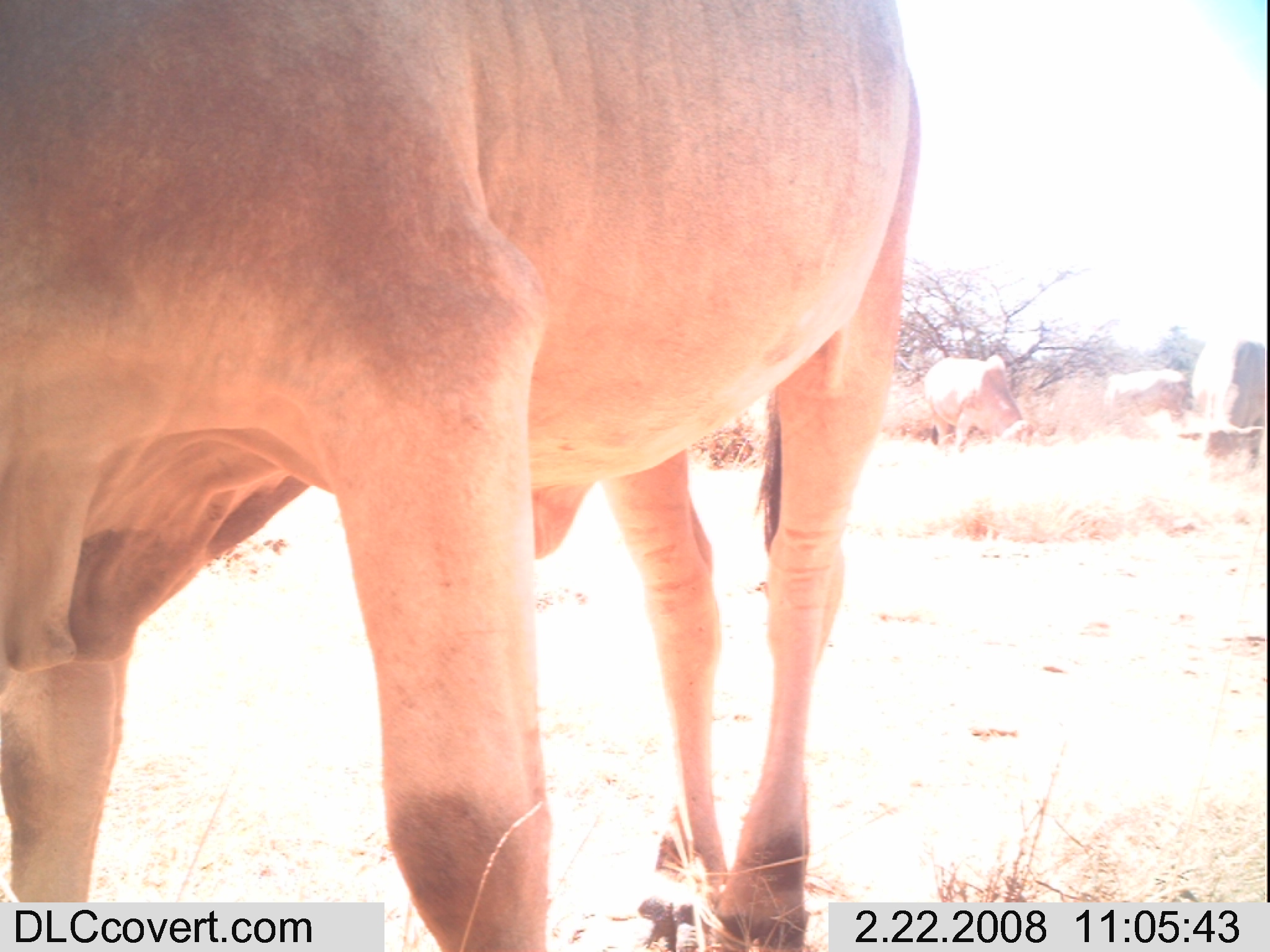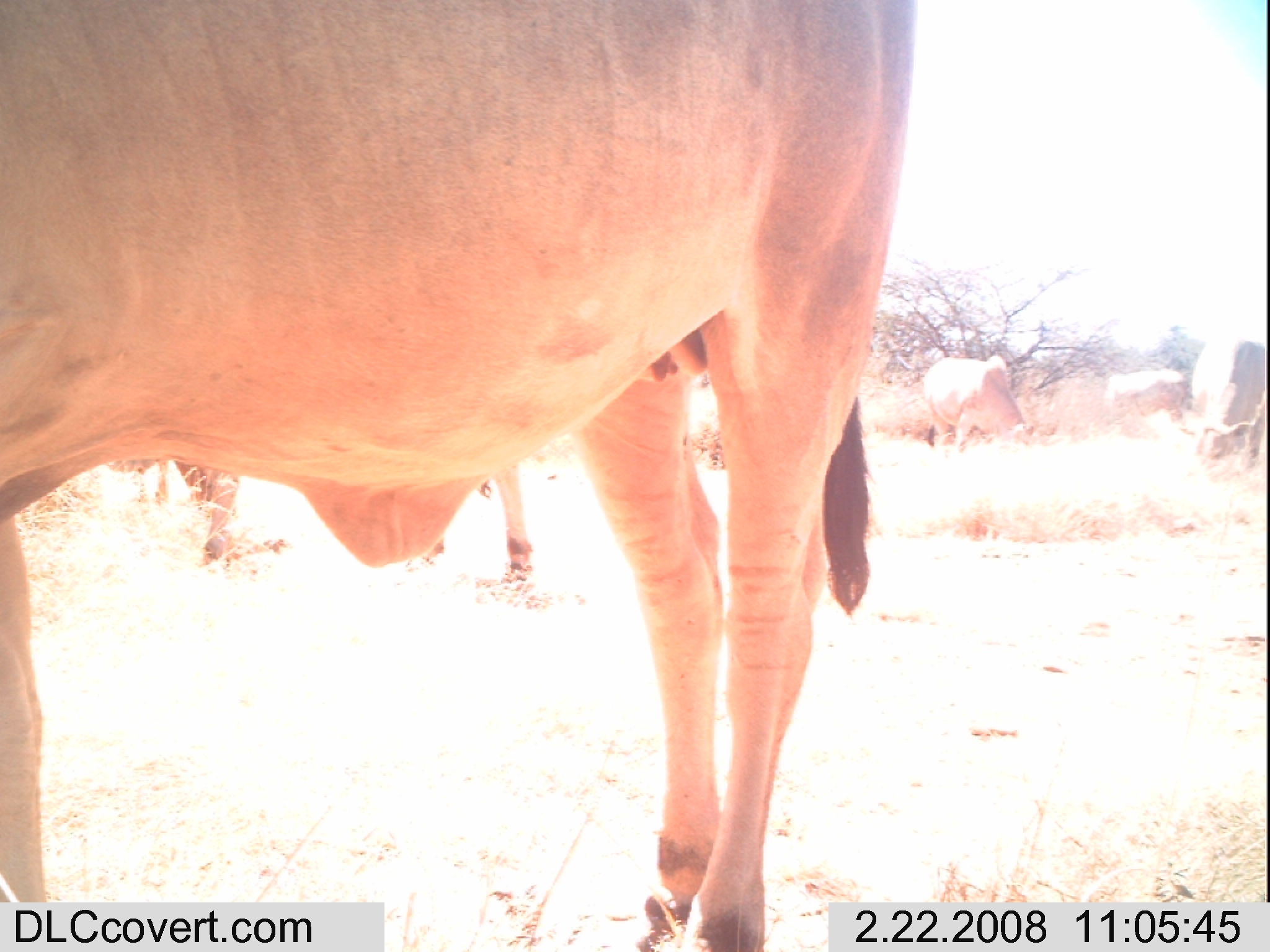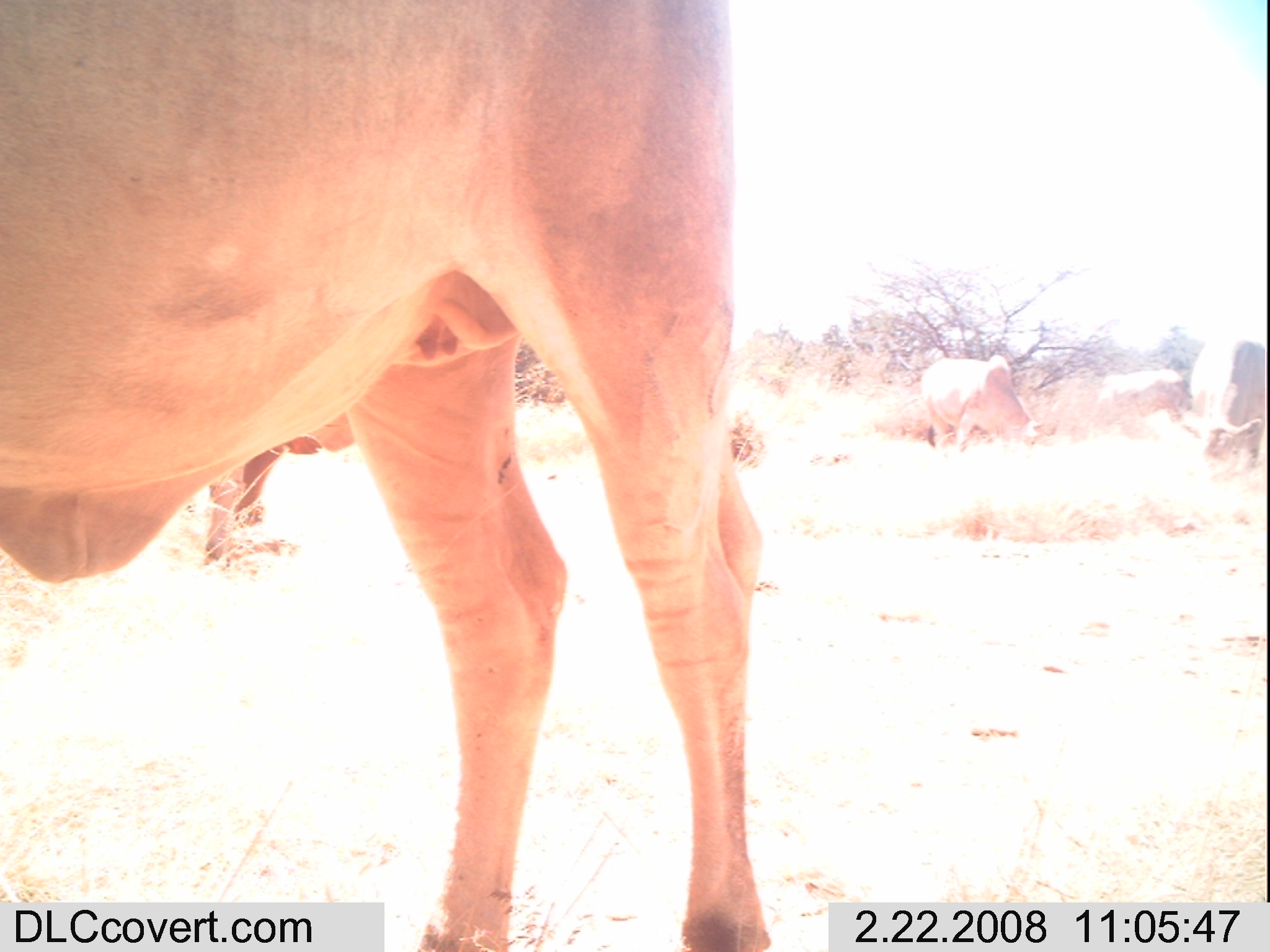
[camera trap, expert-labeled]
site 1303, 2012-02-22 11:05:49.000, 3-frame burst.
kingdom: Animalia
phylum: Chordata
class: Mammalia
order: Artiodactyla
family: Bovidae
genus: Bos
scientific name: Bos taurus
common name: domestic cattle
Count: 4.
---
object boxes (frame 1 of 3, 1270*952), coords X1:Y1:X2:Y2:
bos taurus: 0:0:919:952; 1176:333:1267:474; 920:353:1035:452; 1102:367:1189:443